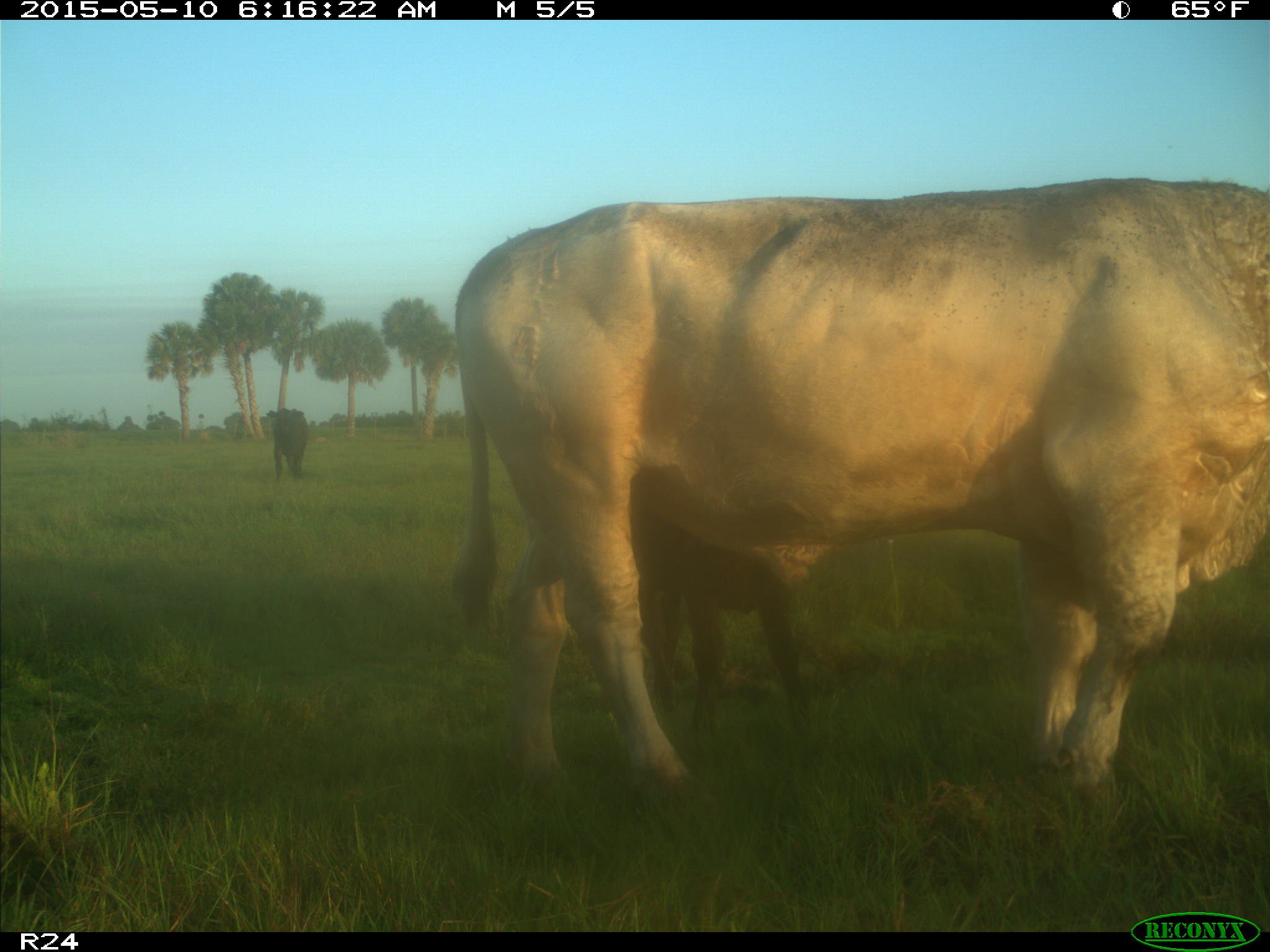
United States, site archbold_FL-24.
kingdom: Animalia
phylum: Chordata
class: Mammalia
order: Artiodactyla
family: Bovidae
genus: Bos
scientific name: Bos taurus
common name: domestic cow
Bos taurus (domestic cow).